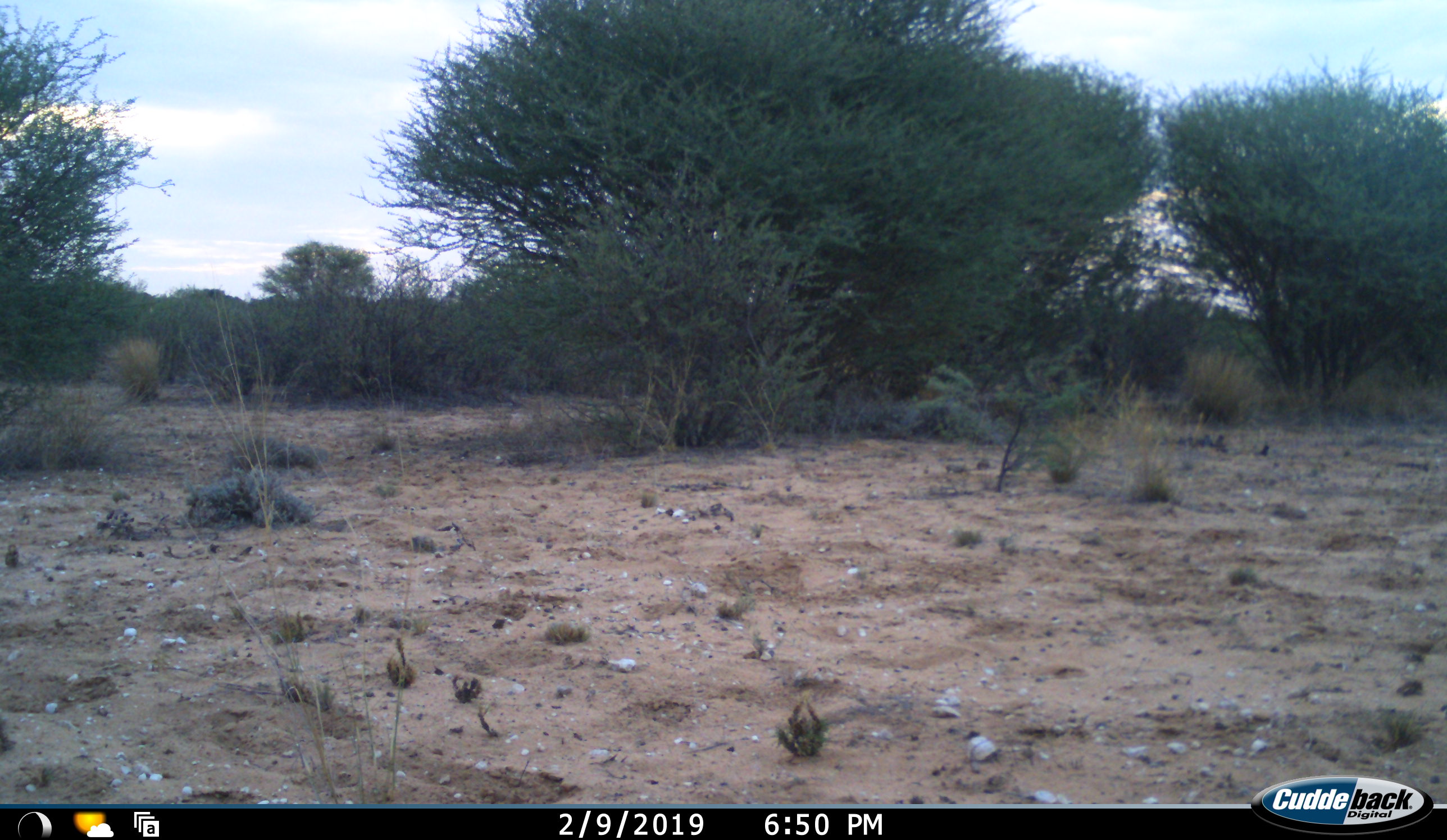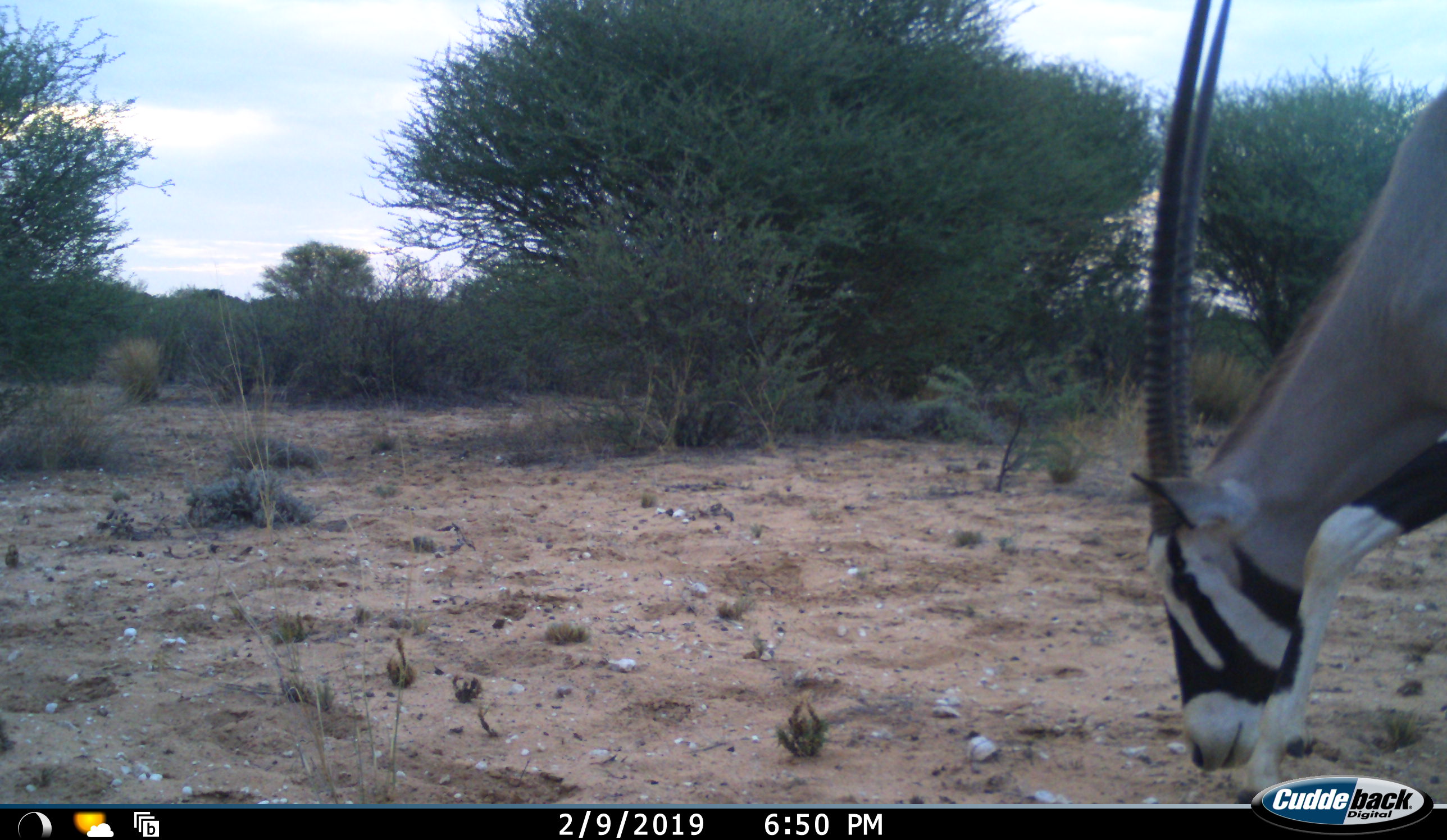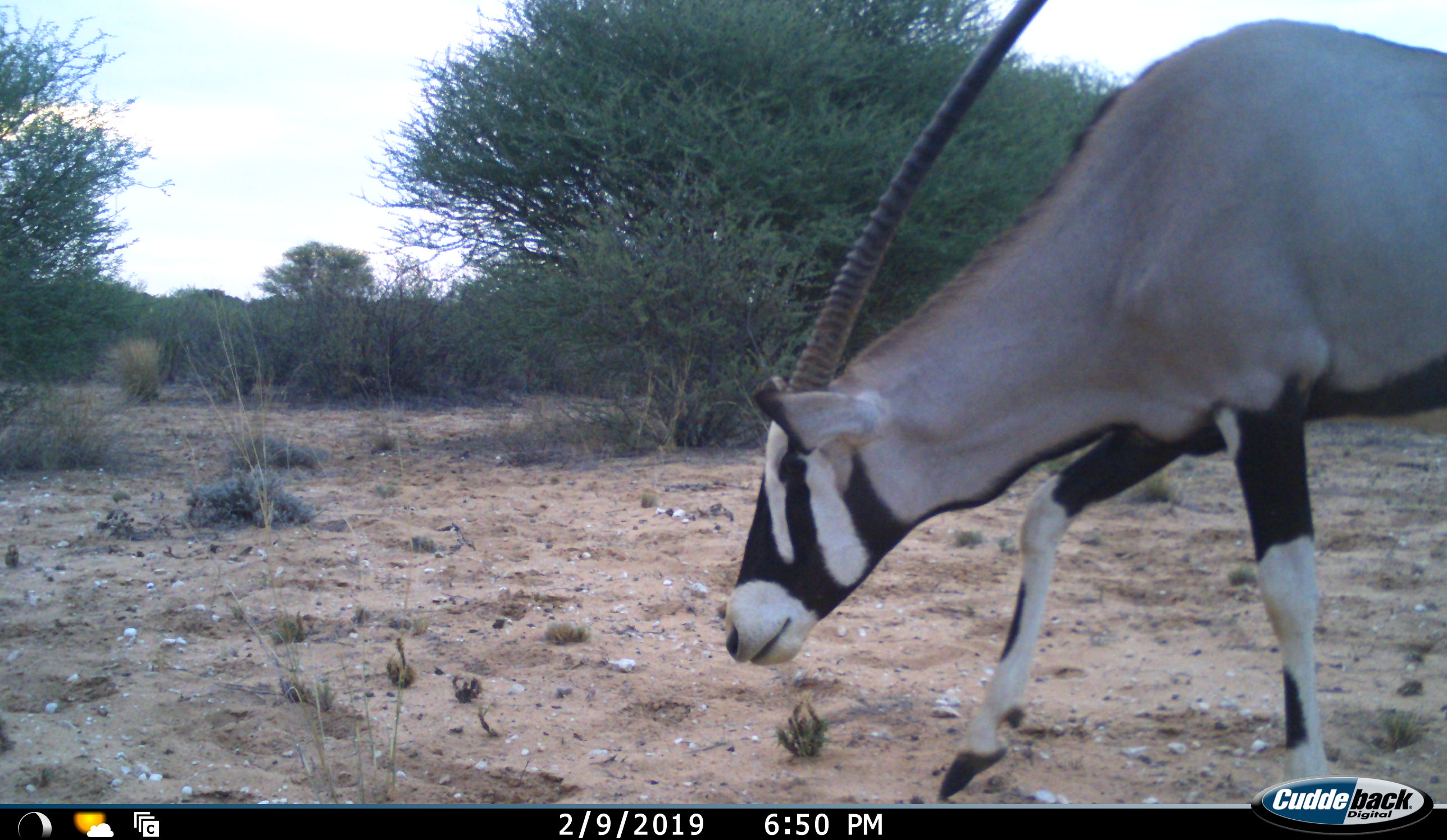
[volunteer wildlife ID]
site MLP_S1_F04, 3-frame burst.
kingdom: Animalia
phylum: Chordata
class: Mammalia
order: Artiodactyla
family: Bovidae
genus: Oryx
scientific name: Oryx gazella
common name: gemsbok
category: oryx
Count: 1.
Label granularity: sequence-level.